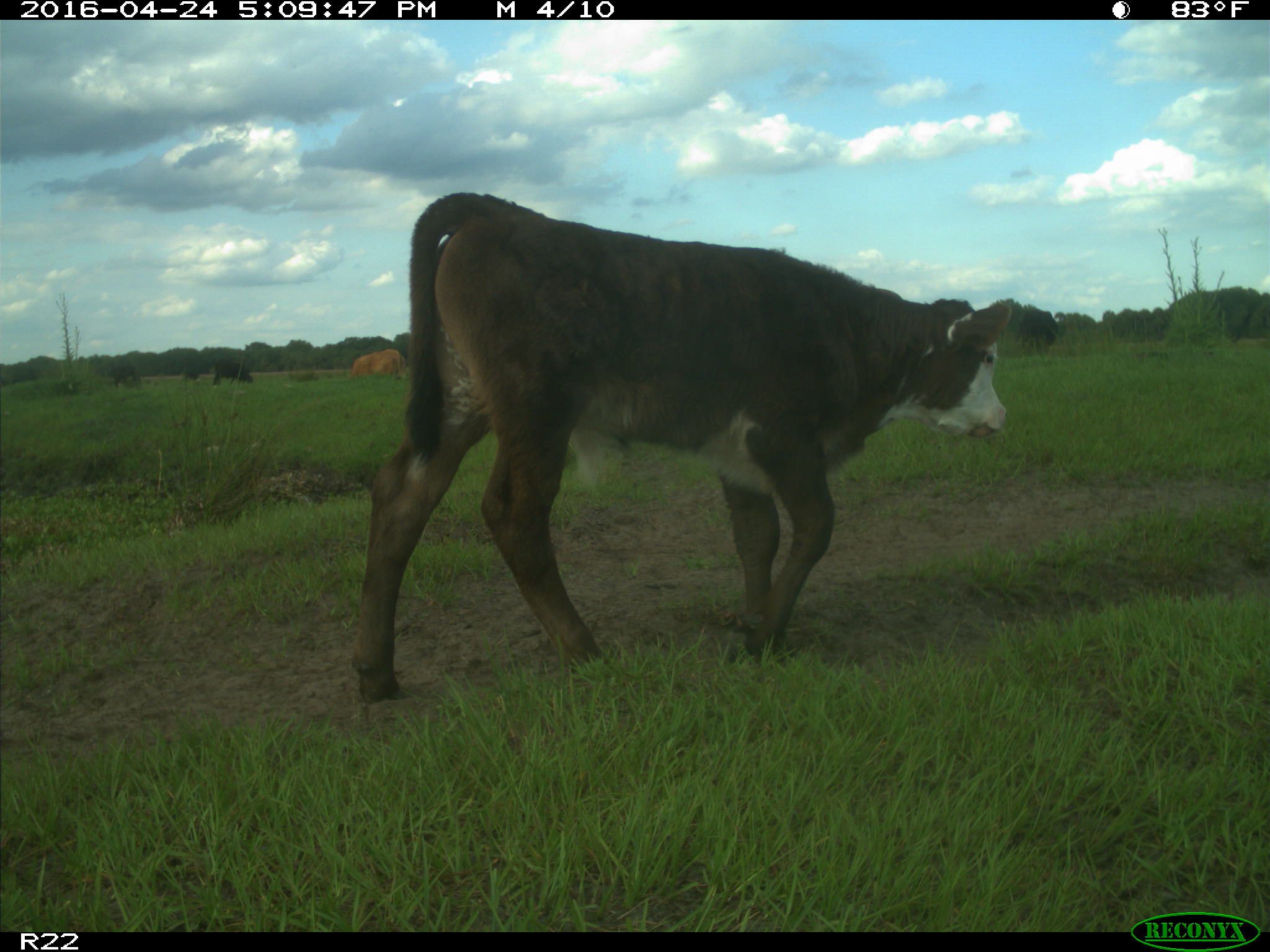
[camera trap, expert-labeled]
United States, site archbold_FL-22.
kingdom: Animalia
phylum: Chordata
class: Mammalia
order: Artiodactyla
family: Bovidae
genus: Bos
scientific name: Bos taurus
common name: domestic cow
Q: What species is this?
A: Bos taurus (domestic cow).